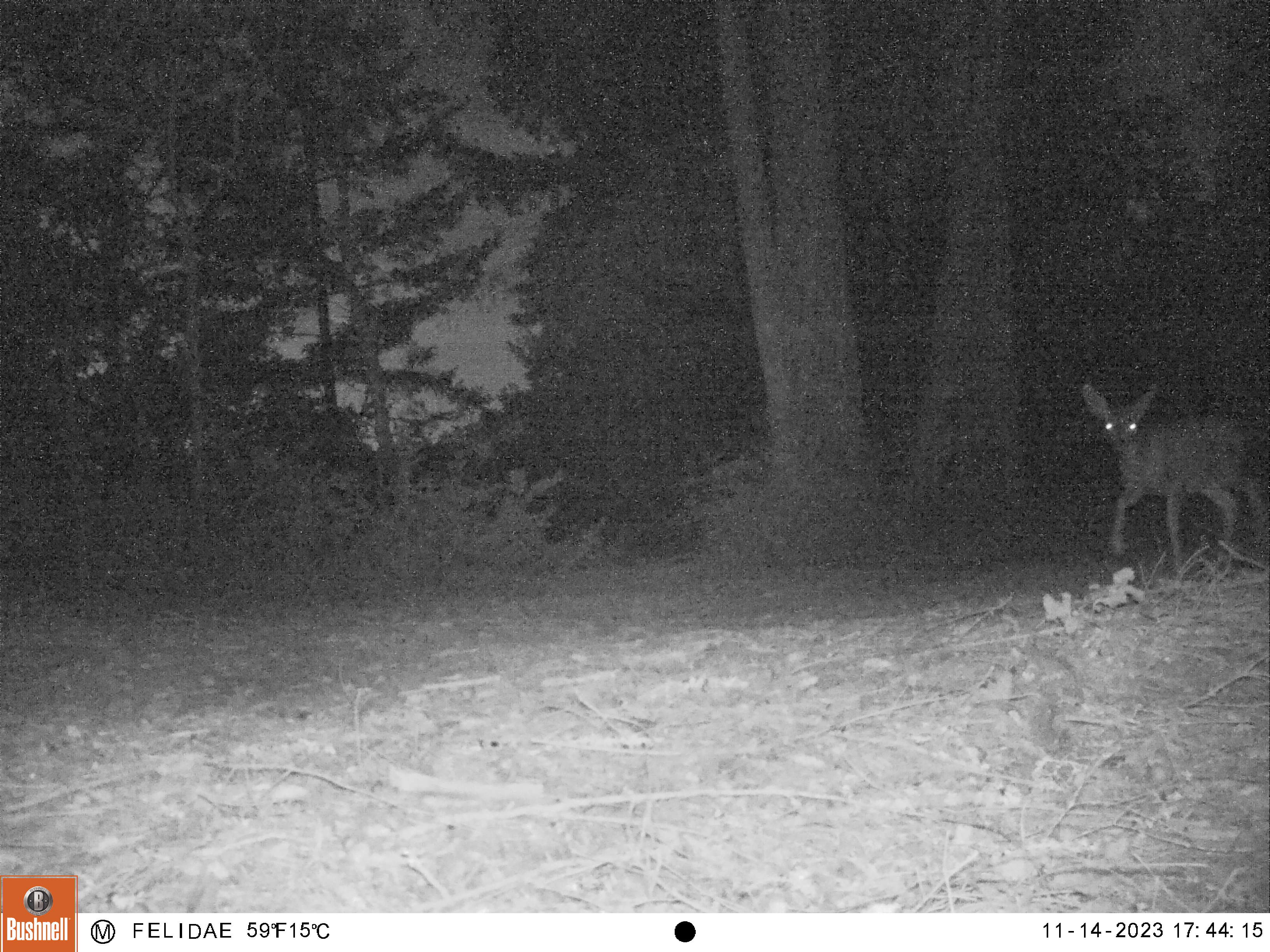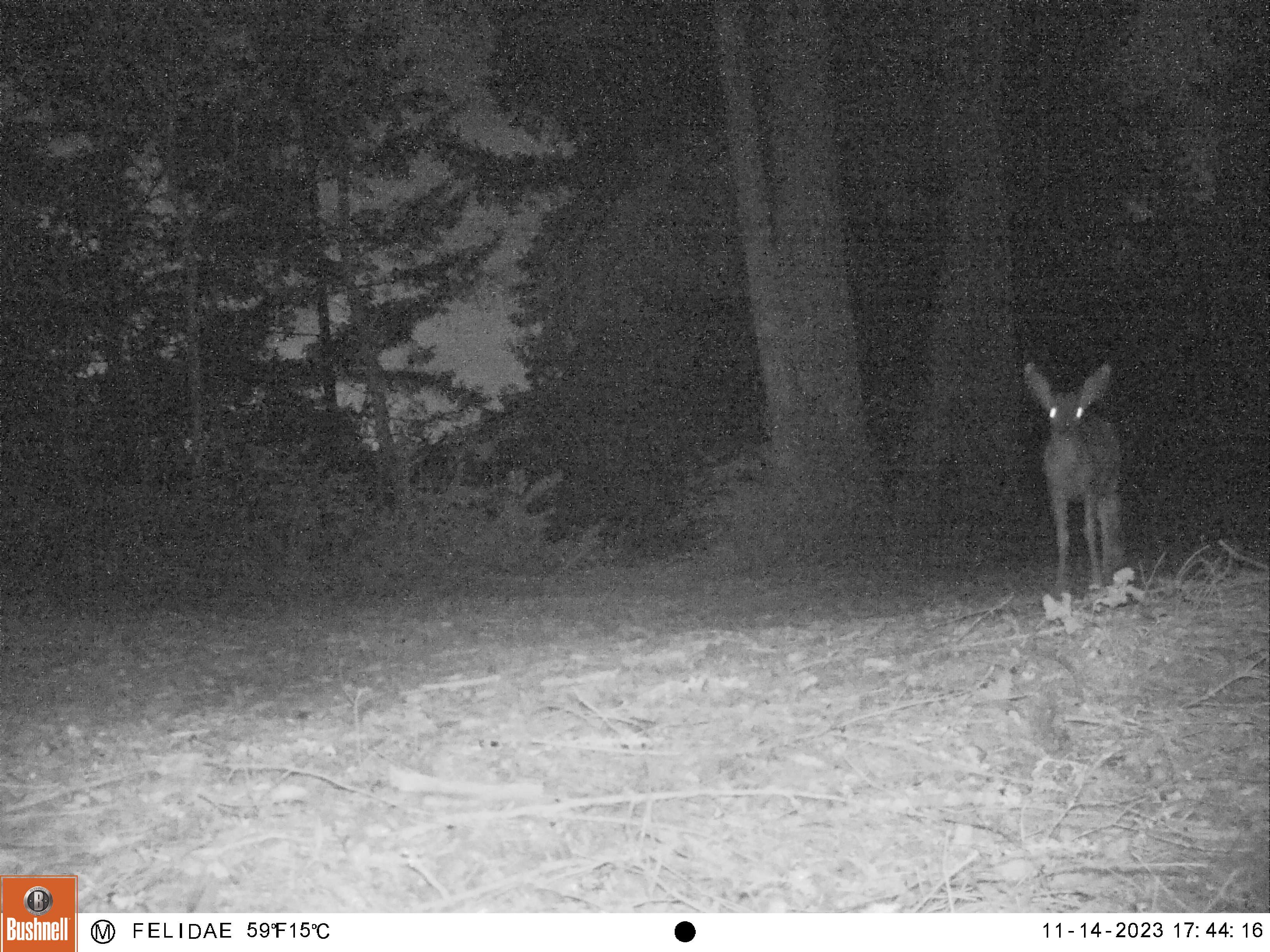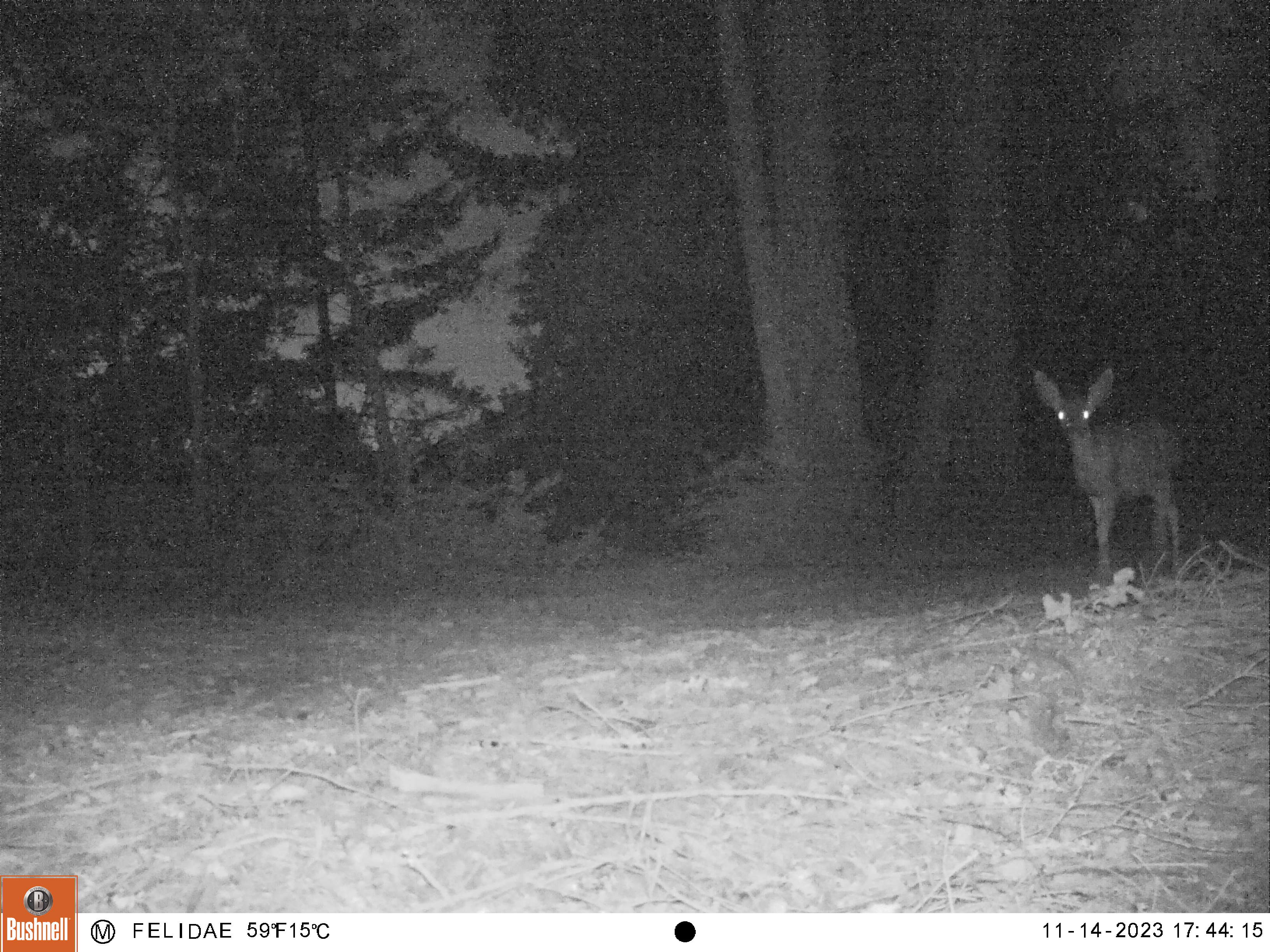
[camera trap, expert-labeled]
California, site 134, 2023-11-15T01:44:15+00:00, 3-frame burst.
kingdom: Animalia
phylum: Chordata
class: Mammalia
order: Artiodactyla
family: Cervidae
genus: Odocoileus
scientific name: Odocoileus hemionus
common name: mule deer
Mule deer (Odocoileus hemionus).